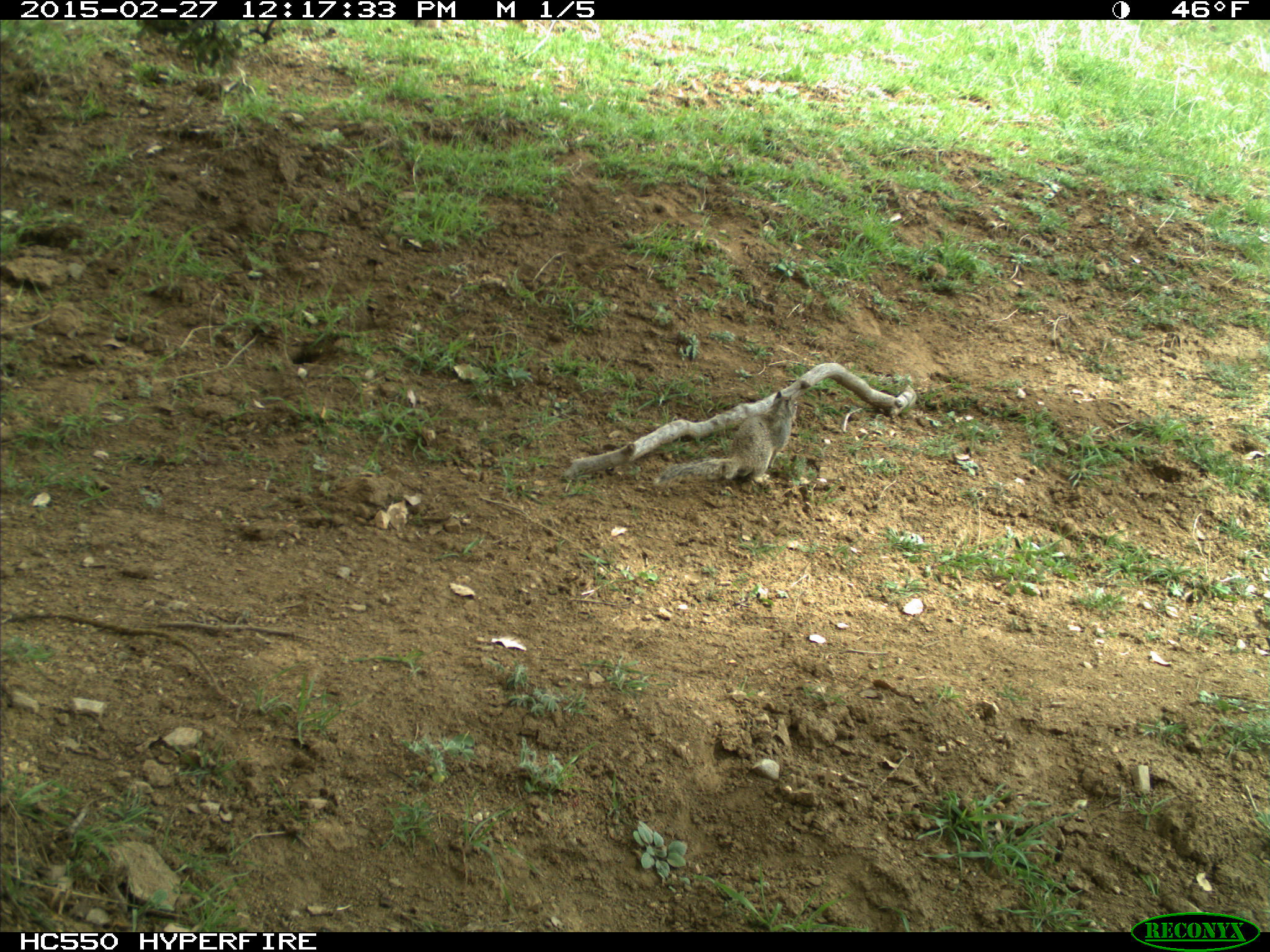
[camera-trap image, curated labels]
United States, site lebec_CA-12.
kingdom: Animalia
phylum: Chordata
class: Mammalia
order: Rodentia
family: Sciuridae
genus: Otospermophilus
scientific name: Otospermophilus beecheyi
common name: california ground squirrel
Otospermophilus beecheyi (california ground squirrel).